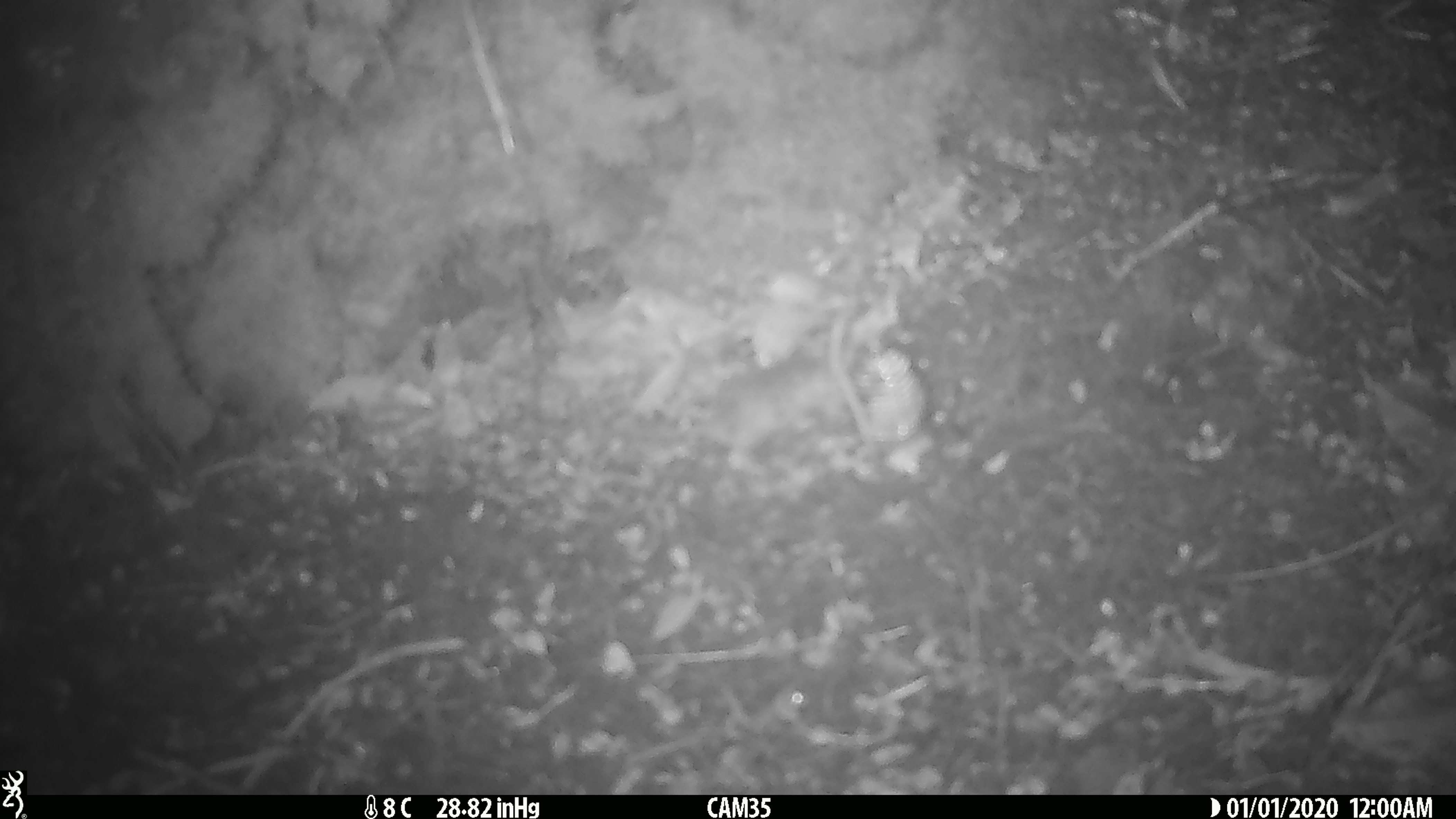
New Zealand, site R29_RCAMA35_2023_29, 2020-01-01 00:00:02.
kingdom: Animalia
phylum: Chordata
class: Mammalia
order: Rodentia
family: Muridae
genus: Mus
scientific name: Mus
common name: mouse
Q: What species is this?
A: Mouse (Mus).